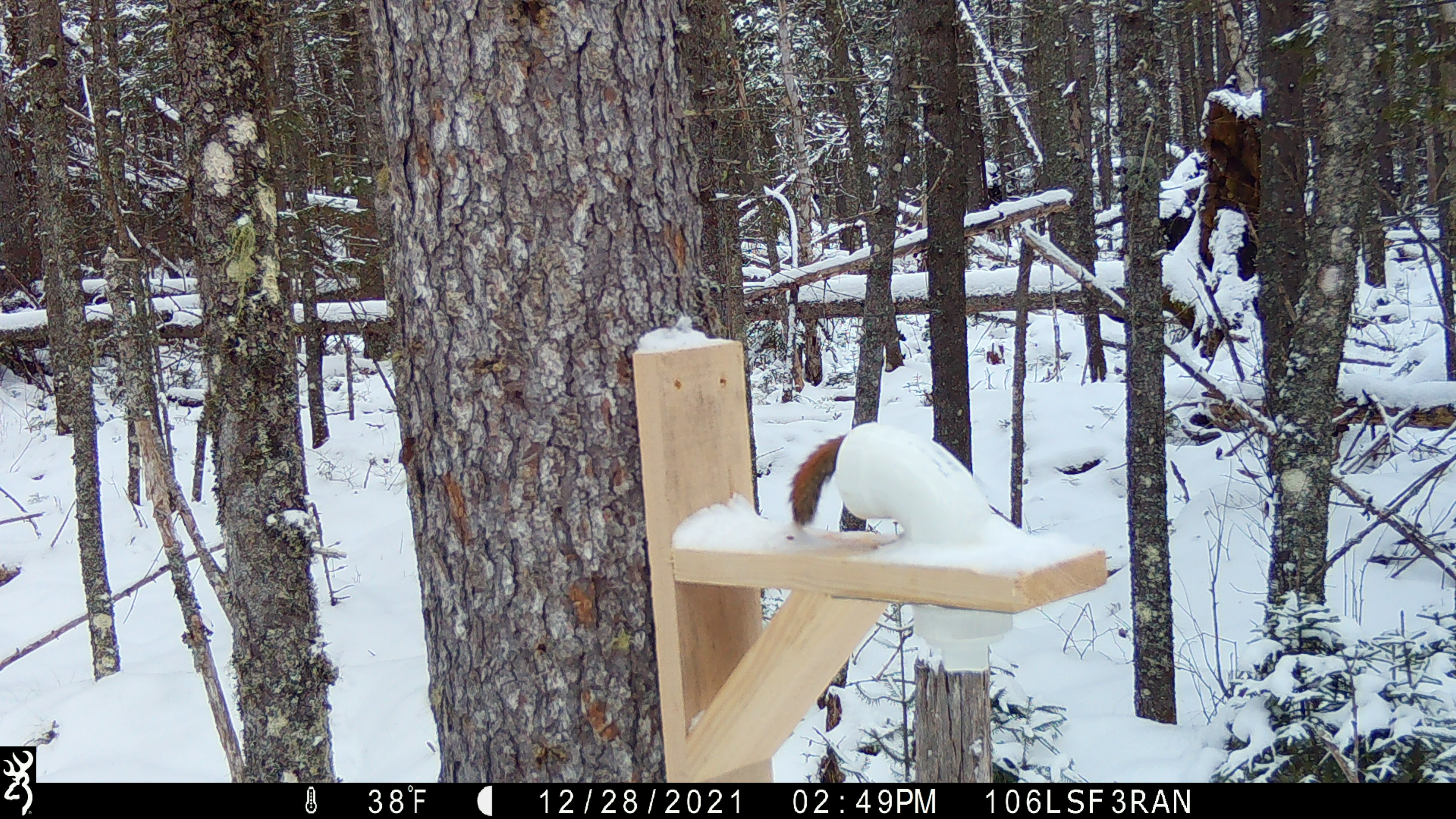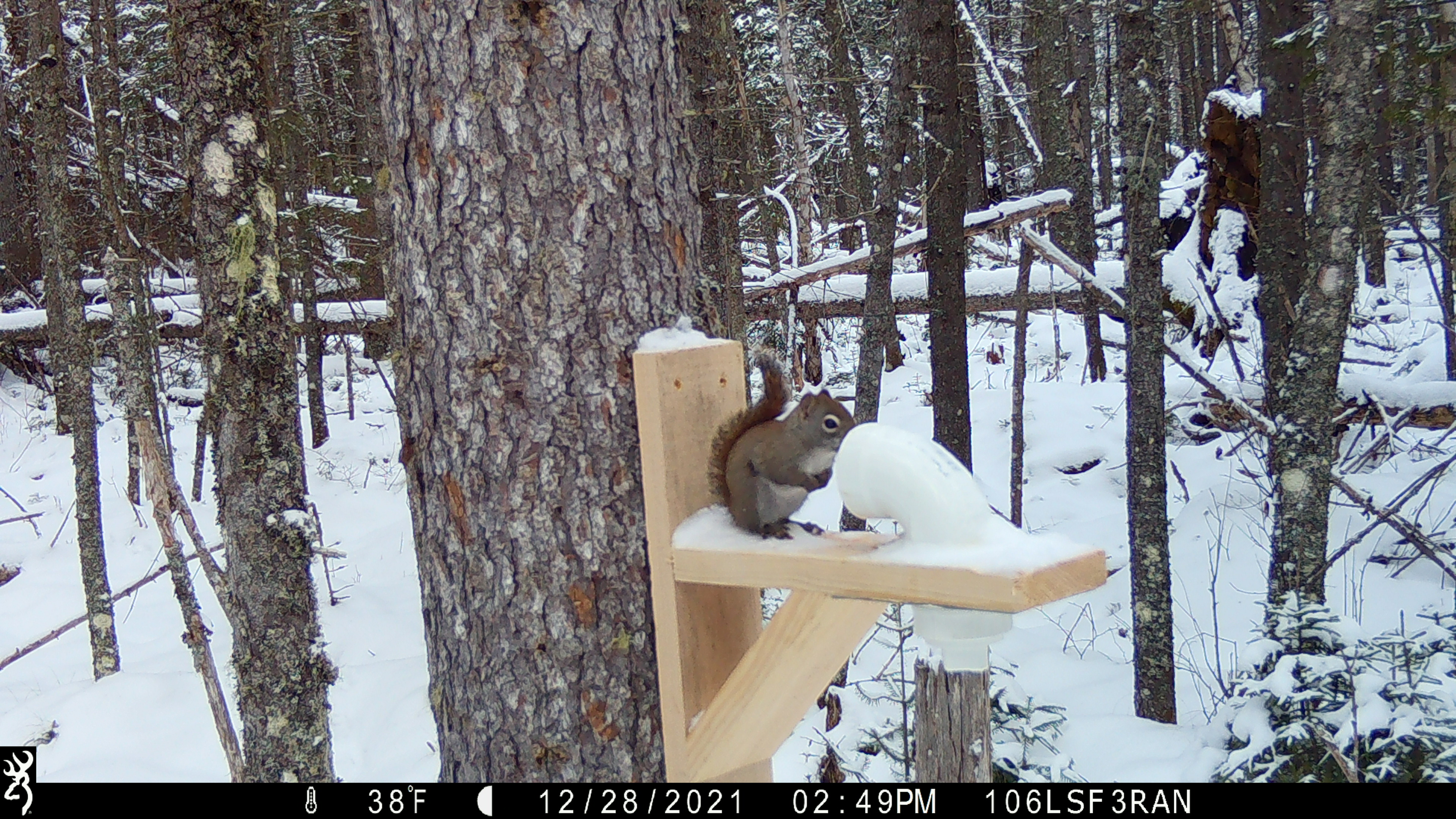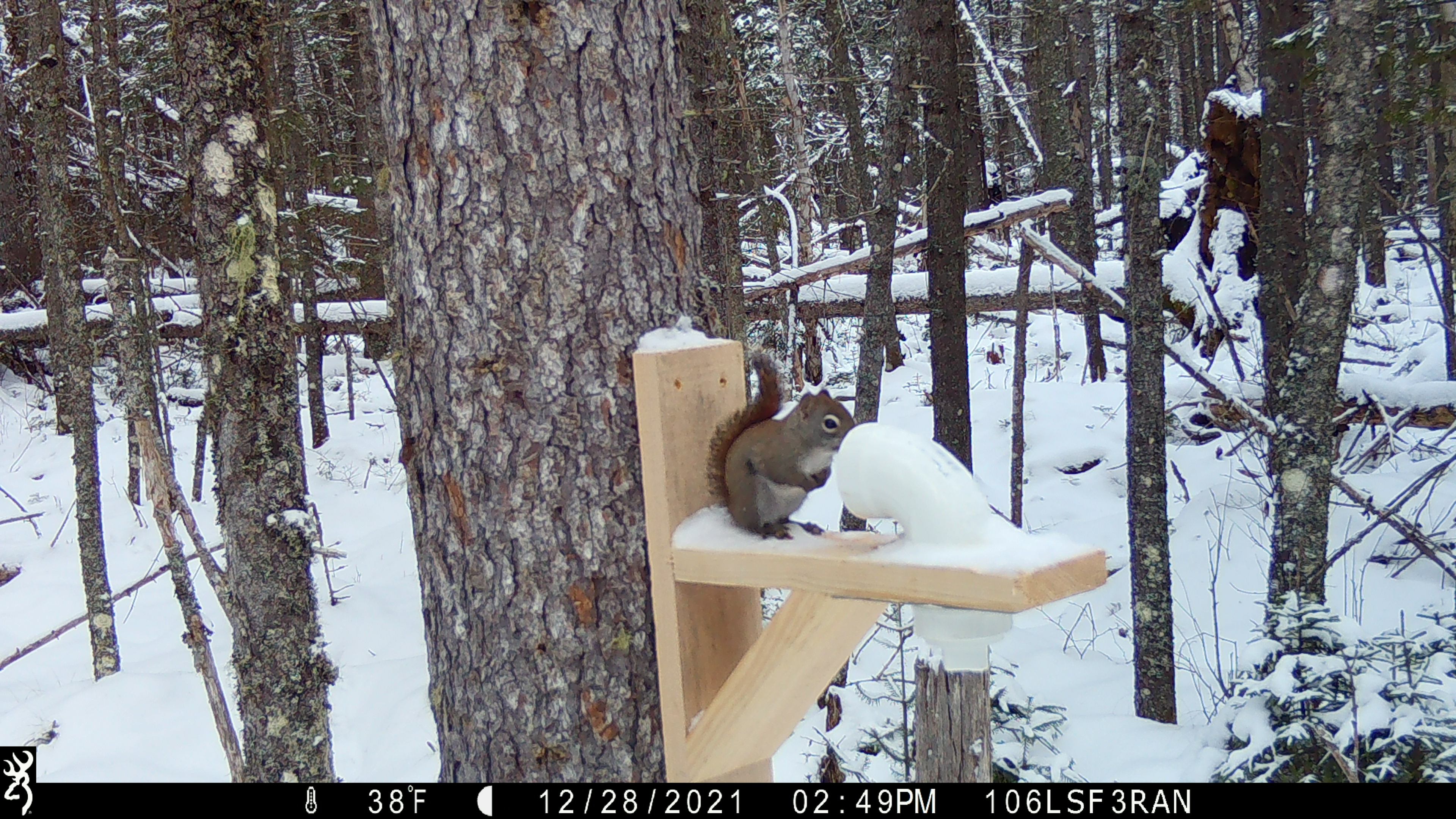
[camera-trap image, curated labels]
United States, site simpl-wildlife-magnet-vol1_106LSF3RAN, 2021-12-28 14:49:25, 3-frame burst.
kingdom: Animalia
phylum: Chordata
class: Mammalia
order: Rodentia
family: Sciuridae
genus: Tamiasciurus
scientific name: Tamiasciurus hudsonicus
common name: red squirrel